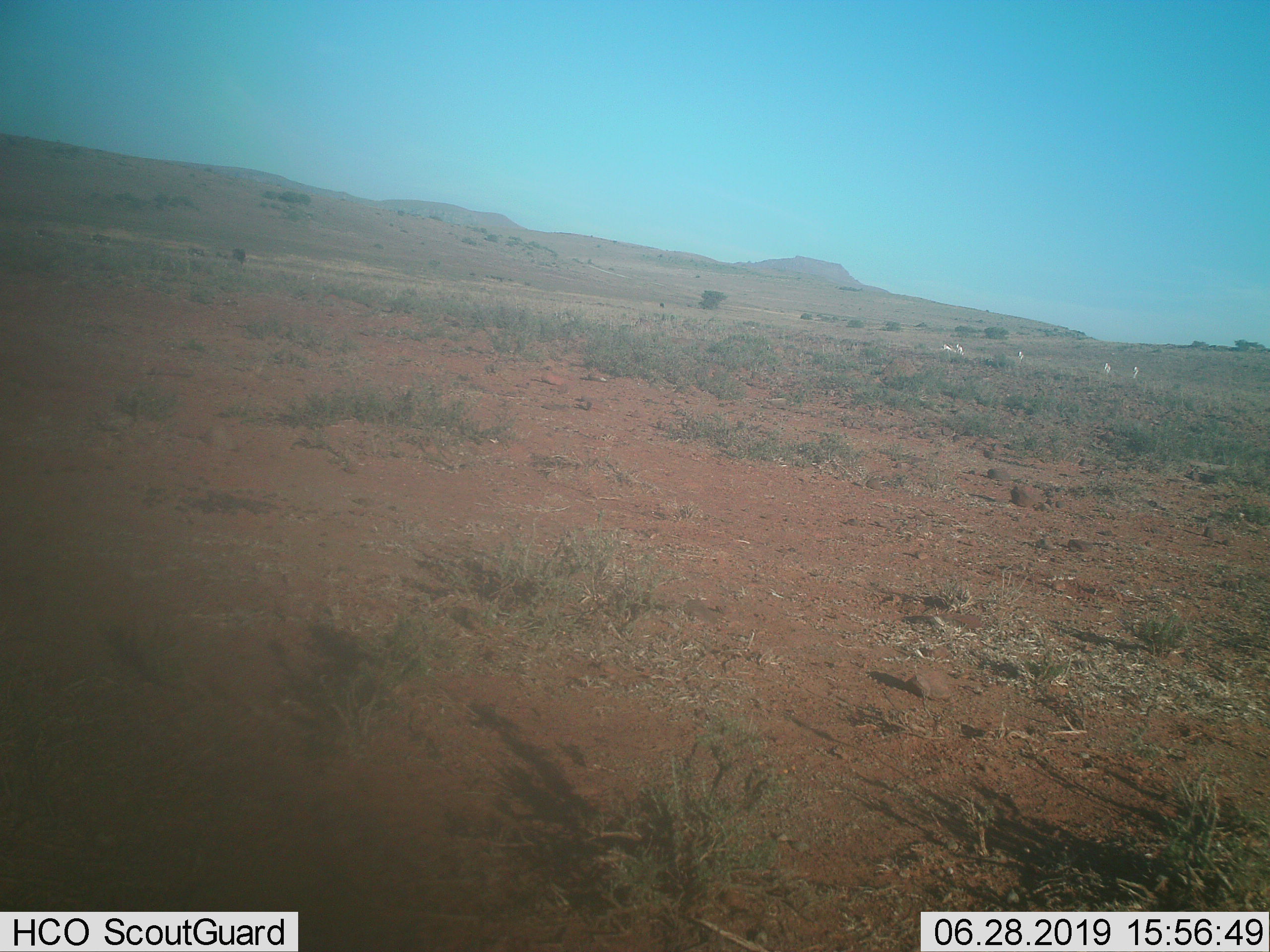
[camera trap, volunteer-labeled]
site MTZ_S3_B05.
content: unidentified animal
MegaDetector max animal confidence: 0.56